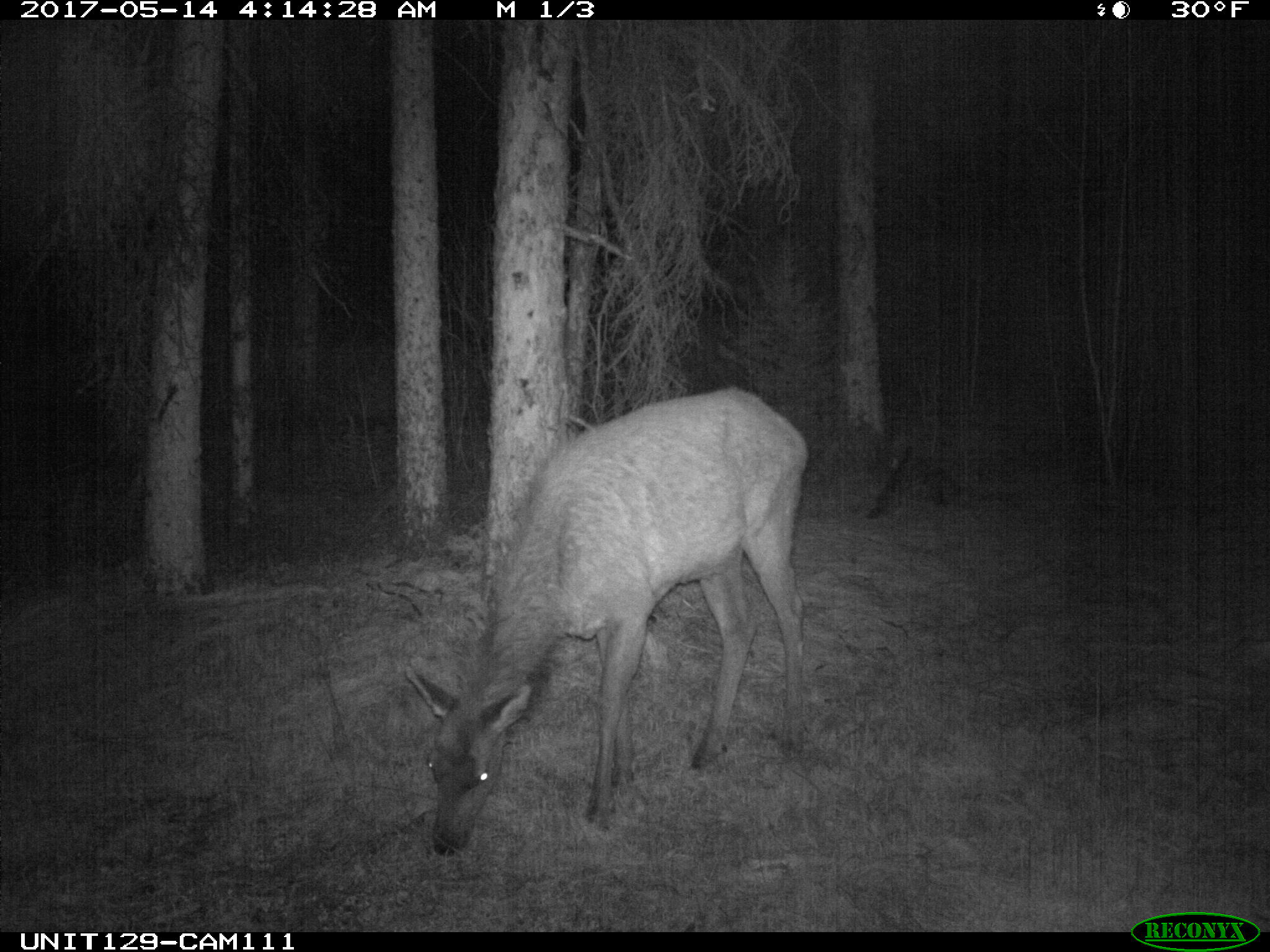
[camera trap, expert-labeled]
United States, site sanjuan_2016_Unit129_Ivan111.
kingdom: Animalia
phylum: Chordata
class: Mammalia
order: Artiodactyla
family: Cervidae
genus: Cervus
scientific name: Cervus elaphus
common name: red deer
Cervus elaphus (red deer).